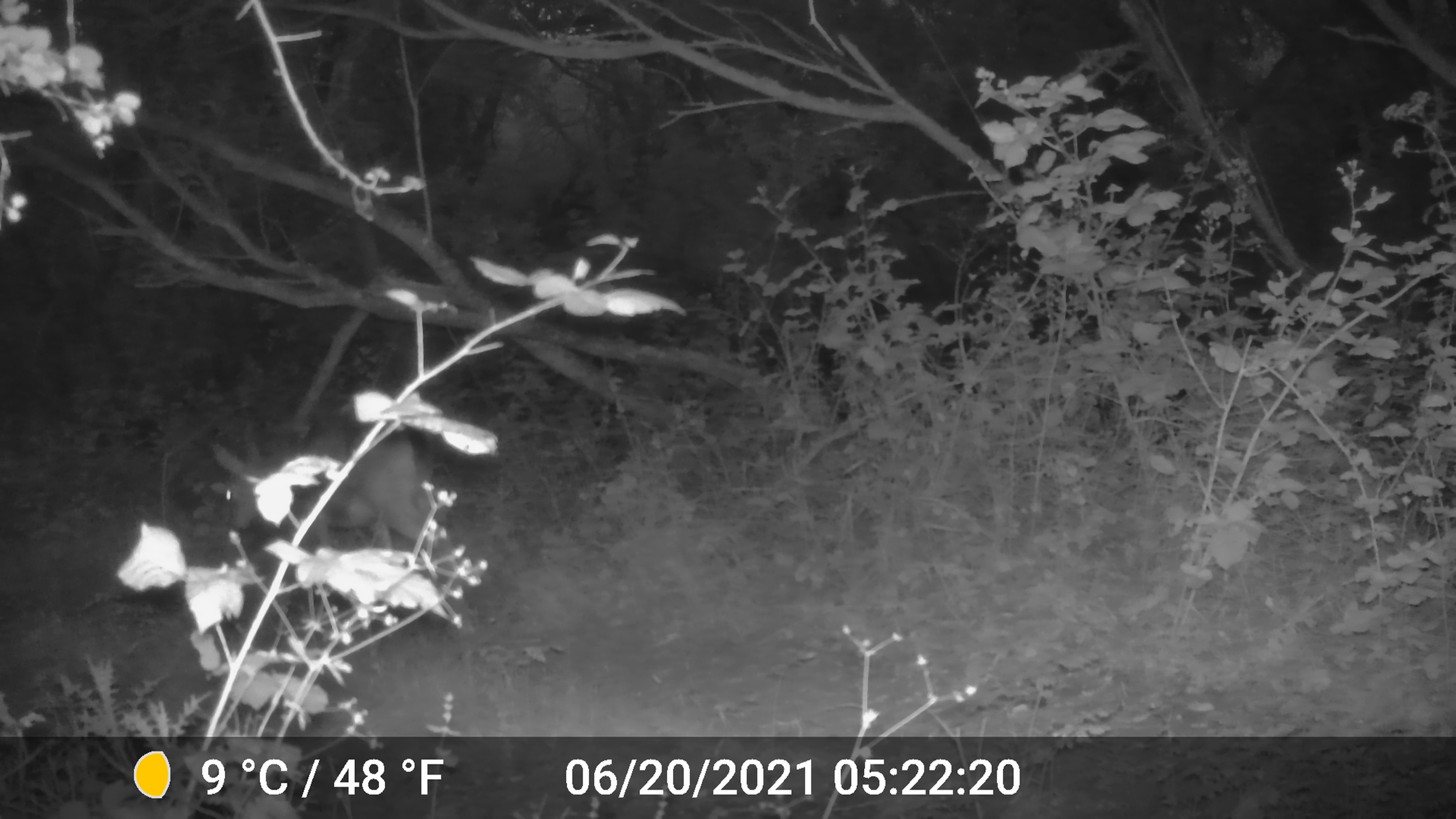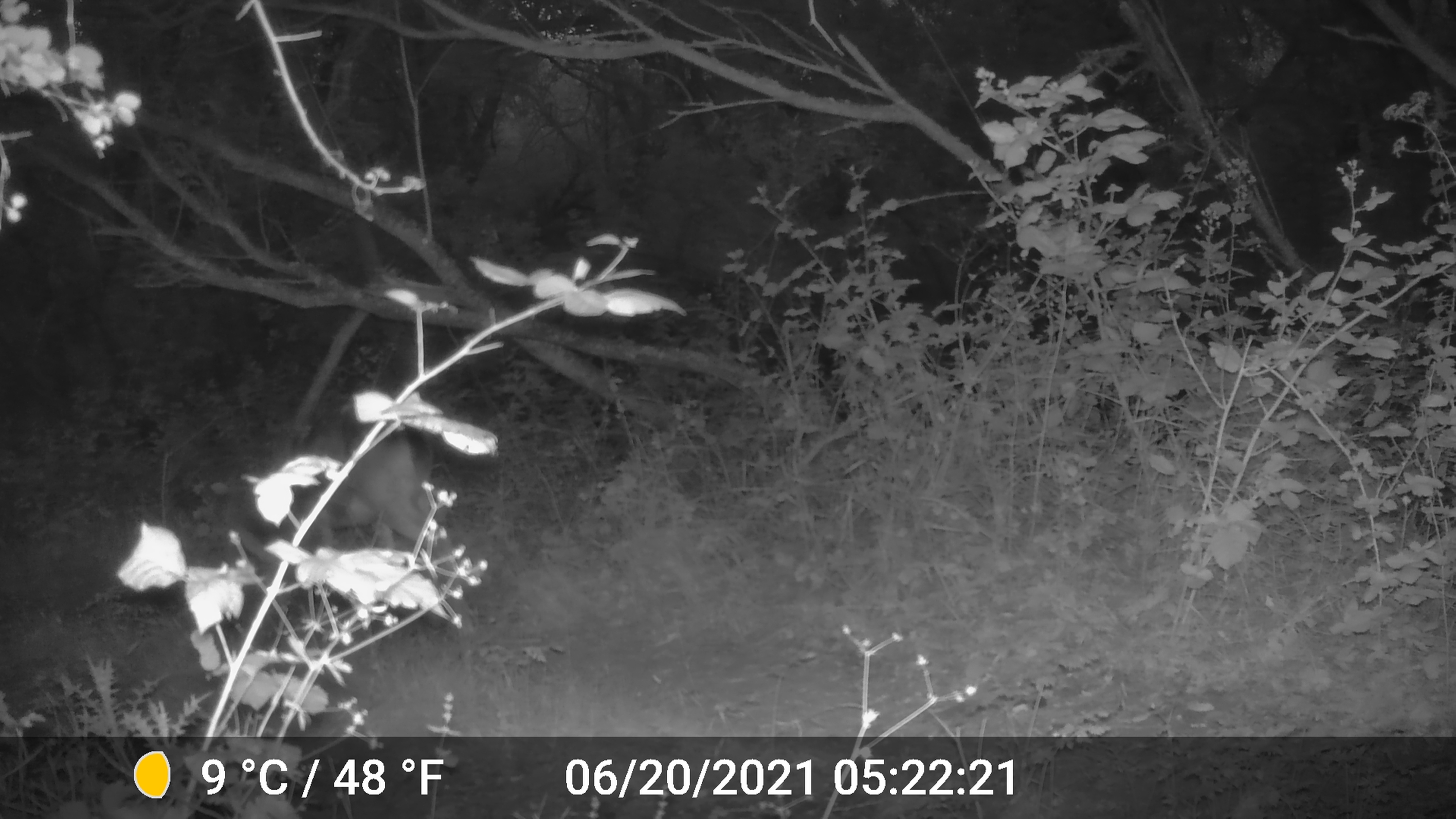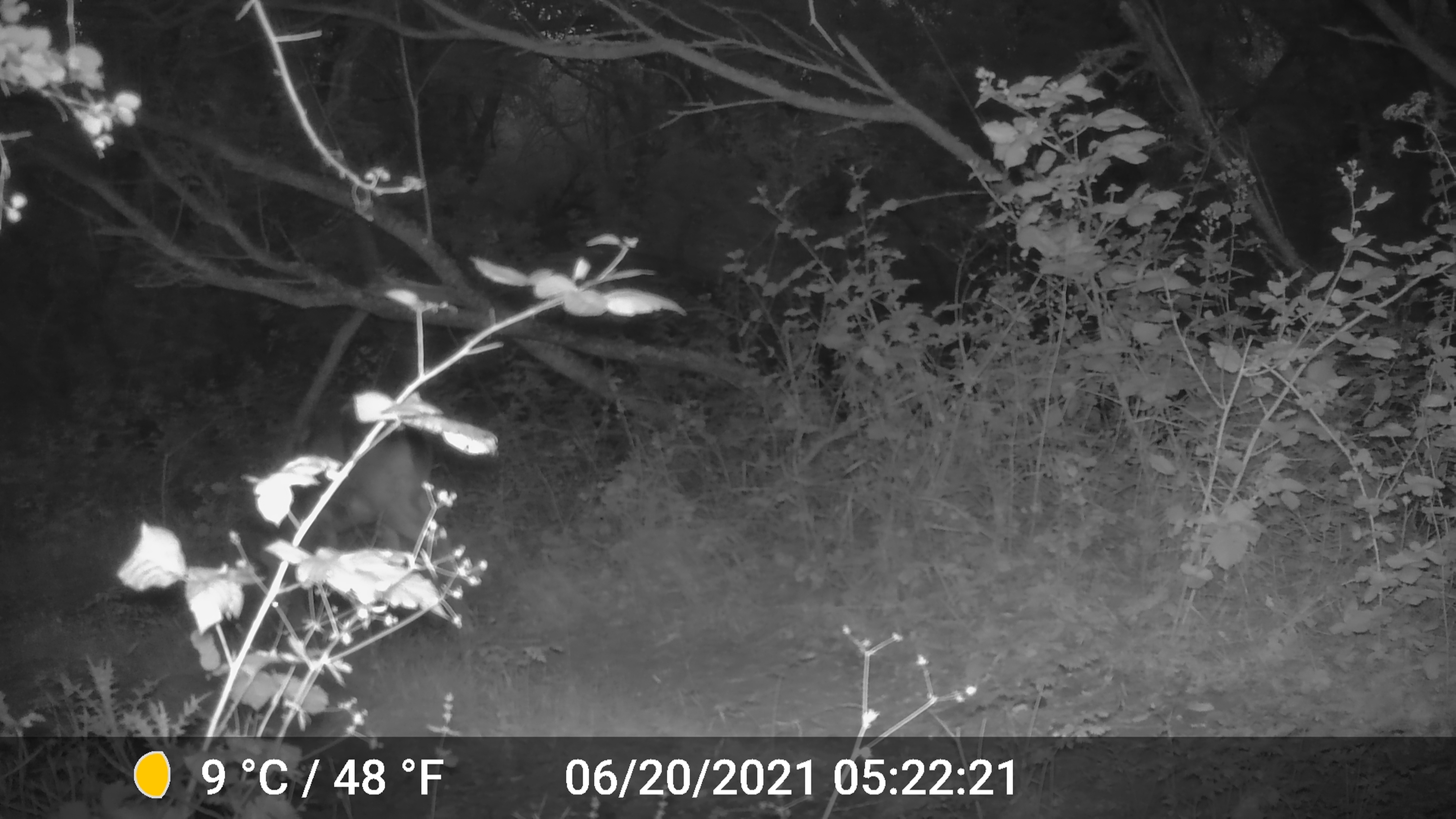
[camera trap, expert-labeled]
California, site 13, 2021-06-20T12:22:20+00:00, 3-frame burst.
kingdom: Animalia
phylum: Chordata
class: Mammalia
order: Artiodactyla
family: Cervidae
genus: Odocoileus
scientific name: Odocoileus hemionus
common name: mule deer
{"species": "mule deer (Odocoileus hemionus)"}